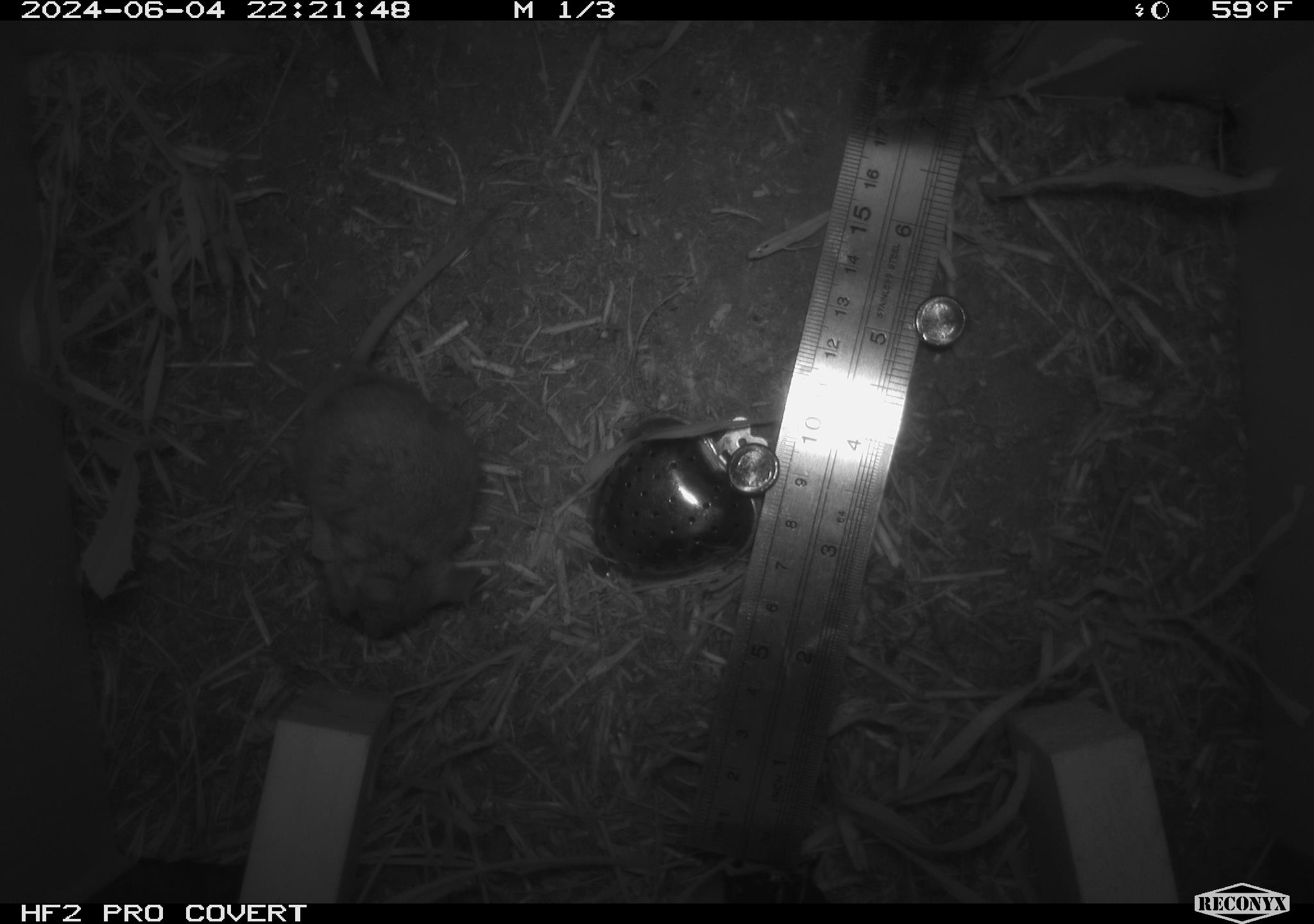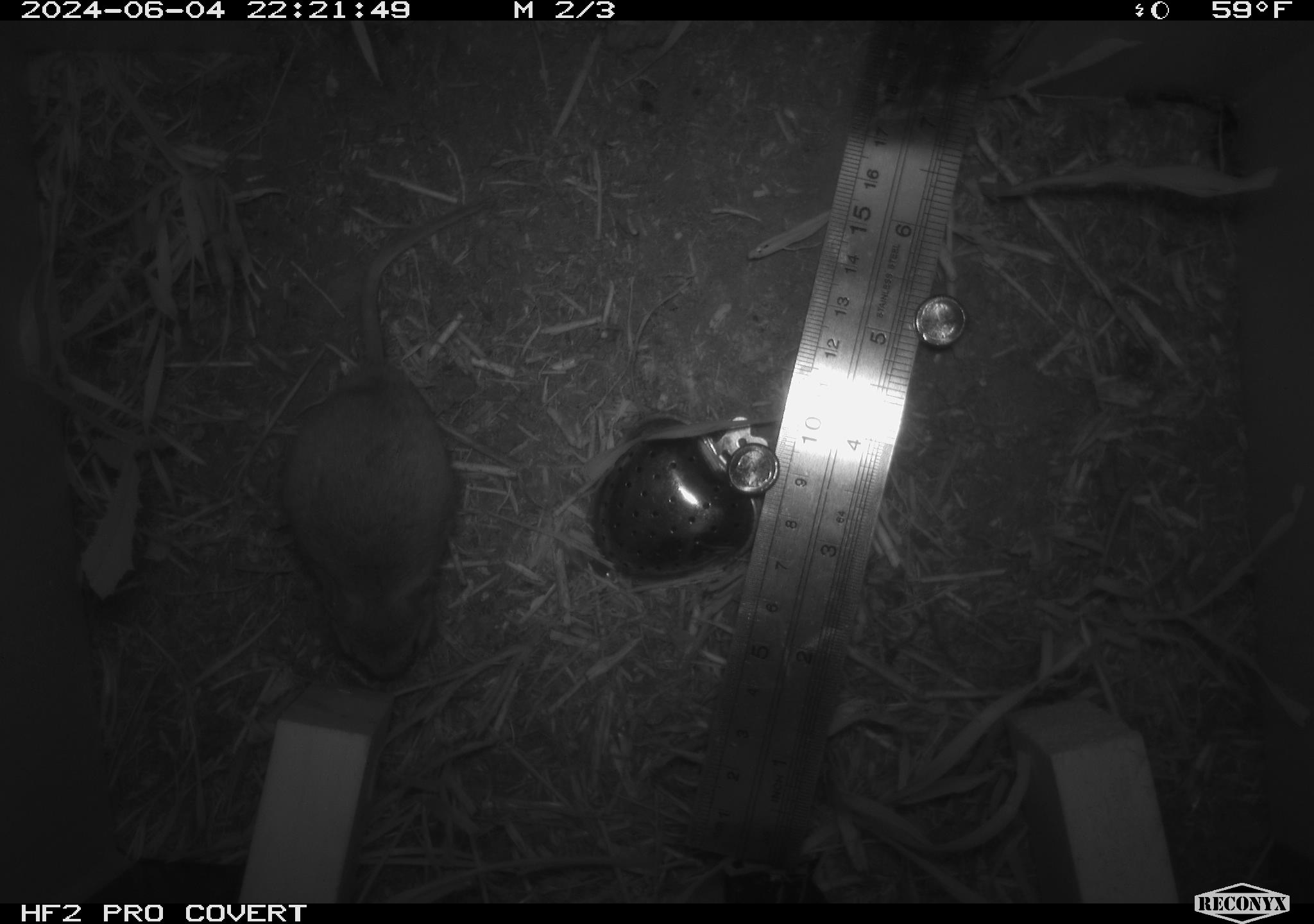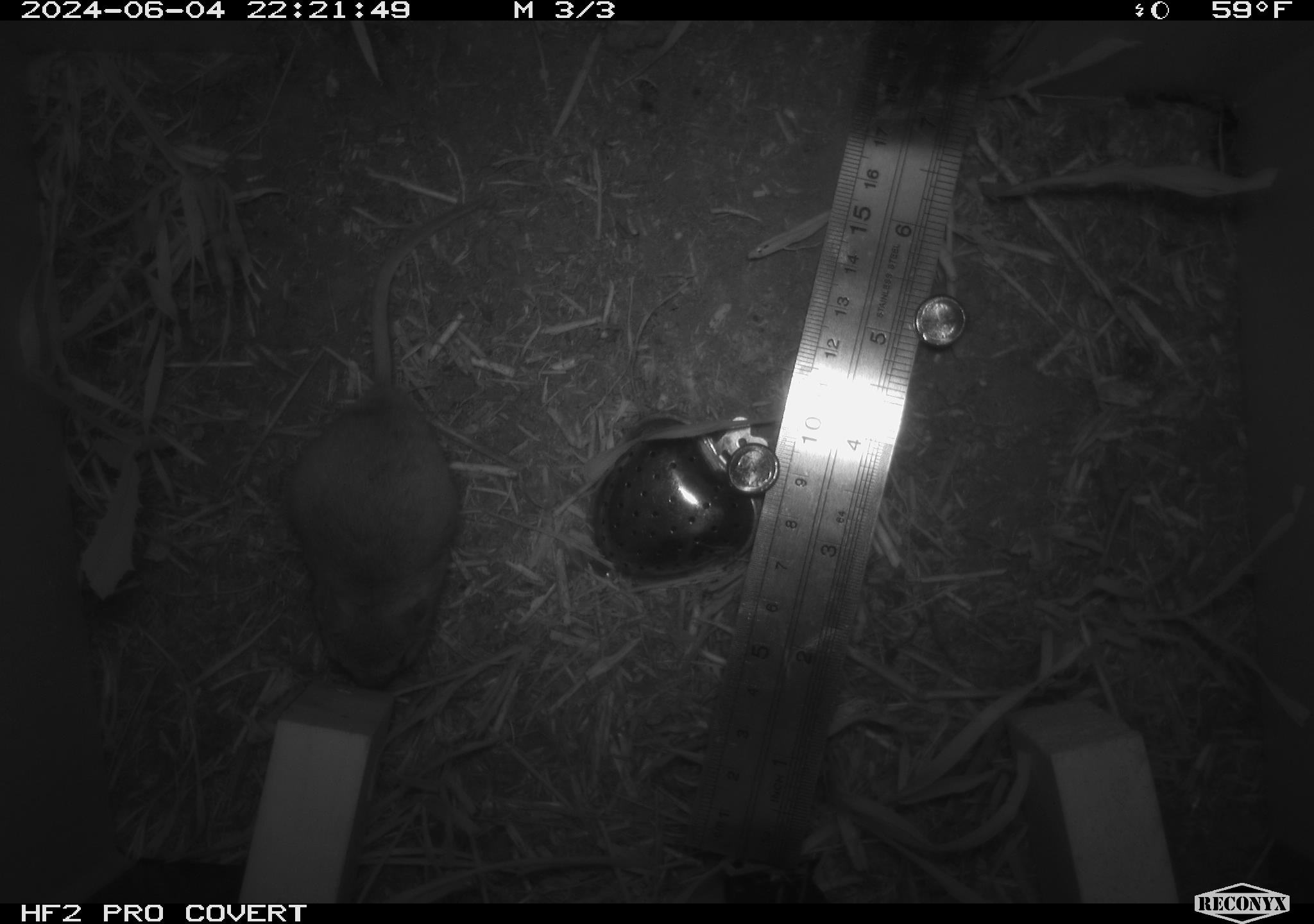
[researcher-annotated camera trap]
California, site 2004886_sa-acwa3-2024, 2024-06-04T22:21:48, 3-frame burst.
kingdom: Animalia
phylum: Chordata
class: Mammalia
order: Rodentia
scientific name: Rodentia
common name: mouse species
Mouse species (Rodentia).